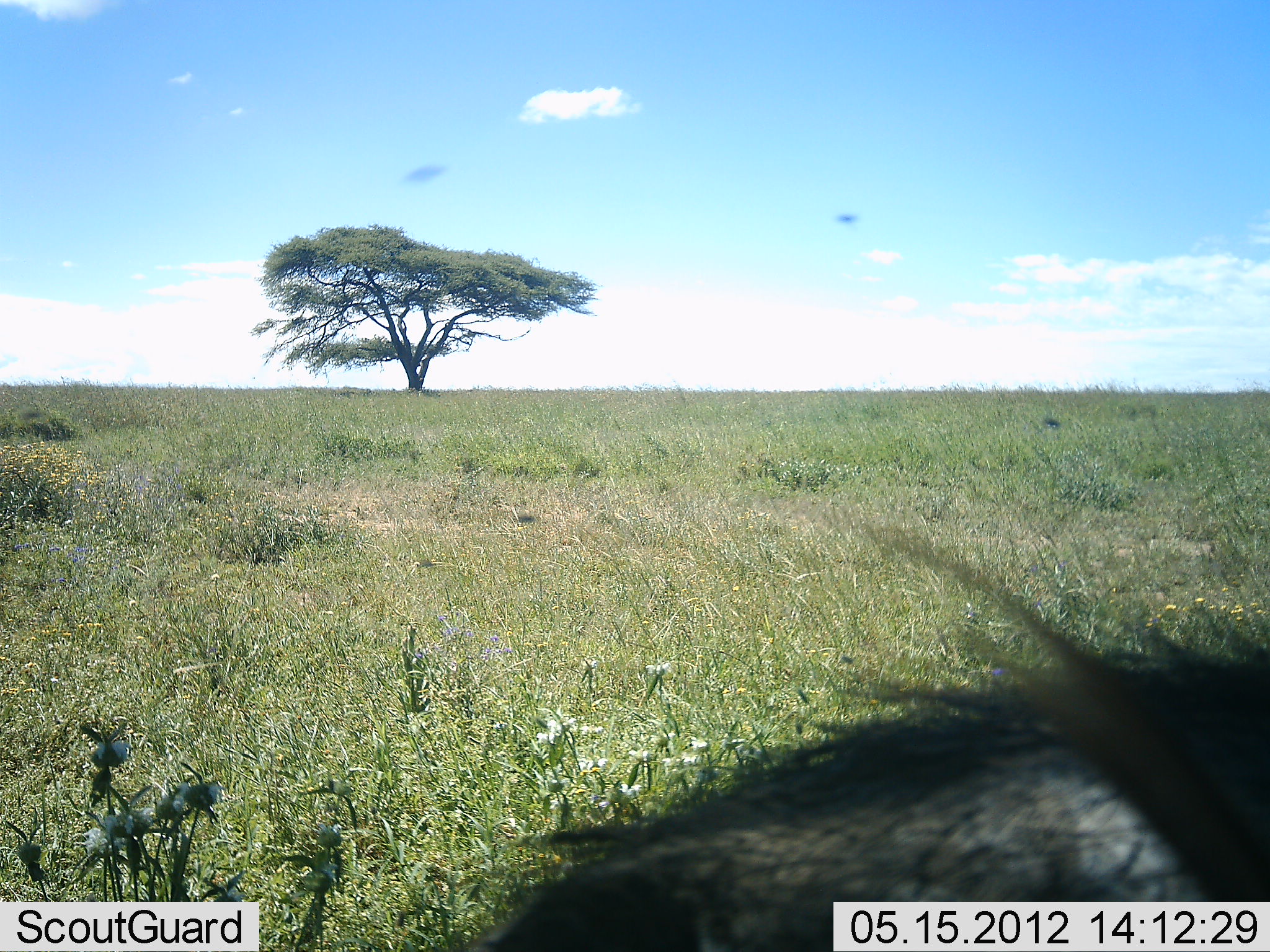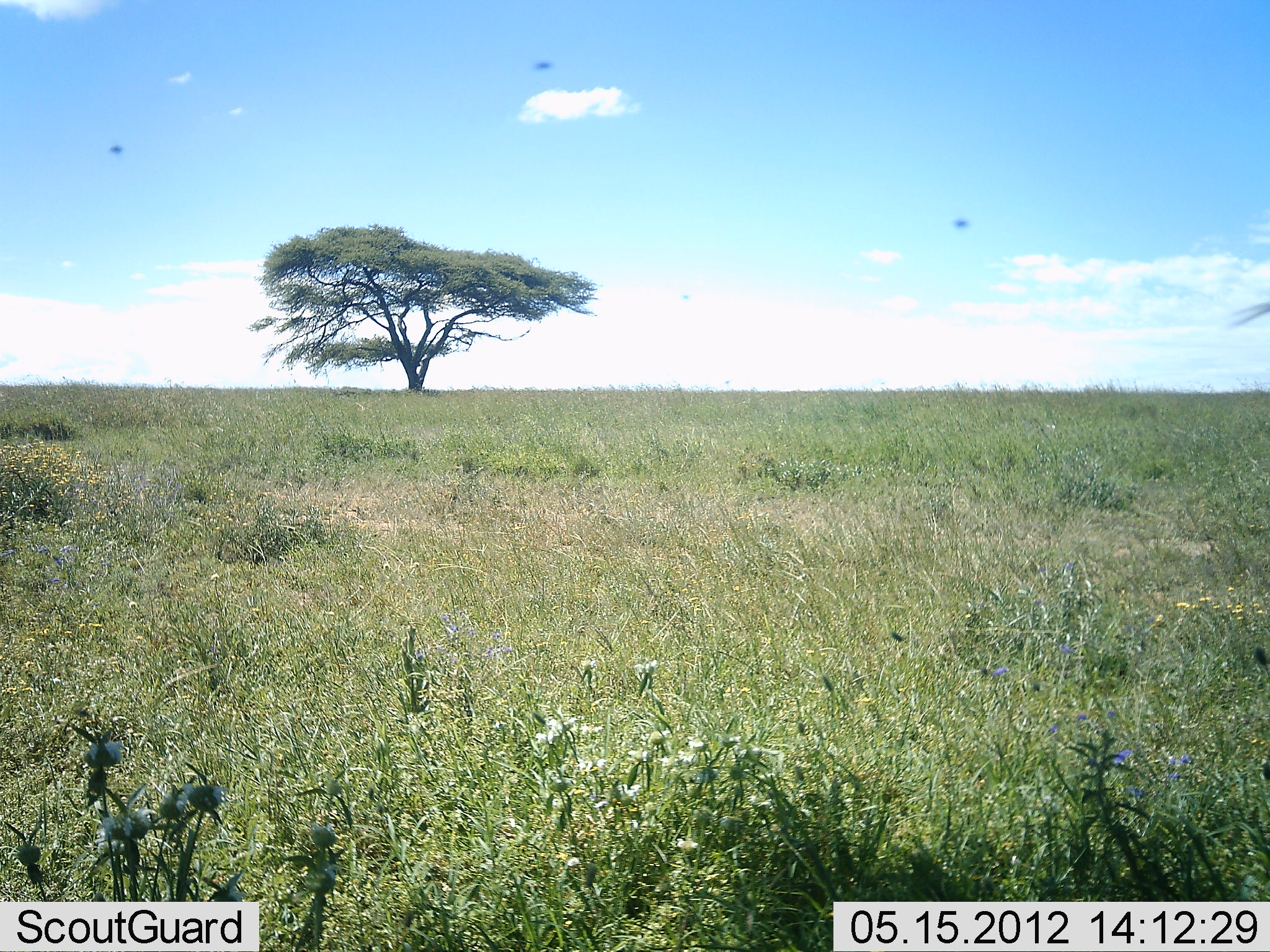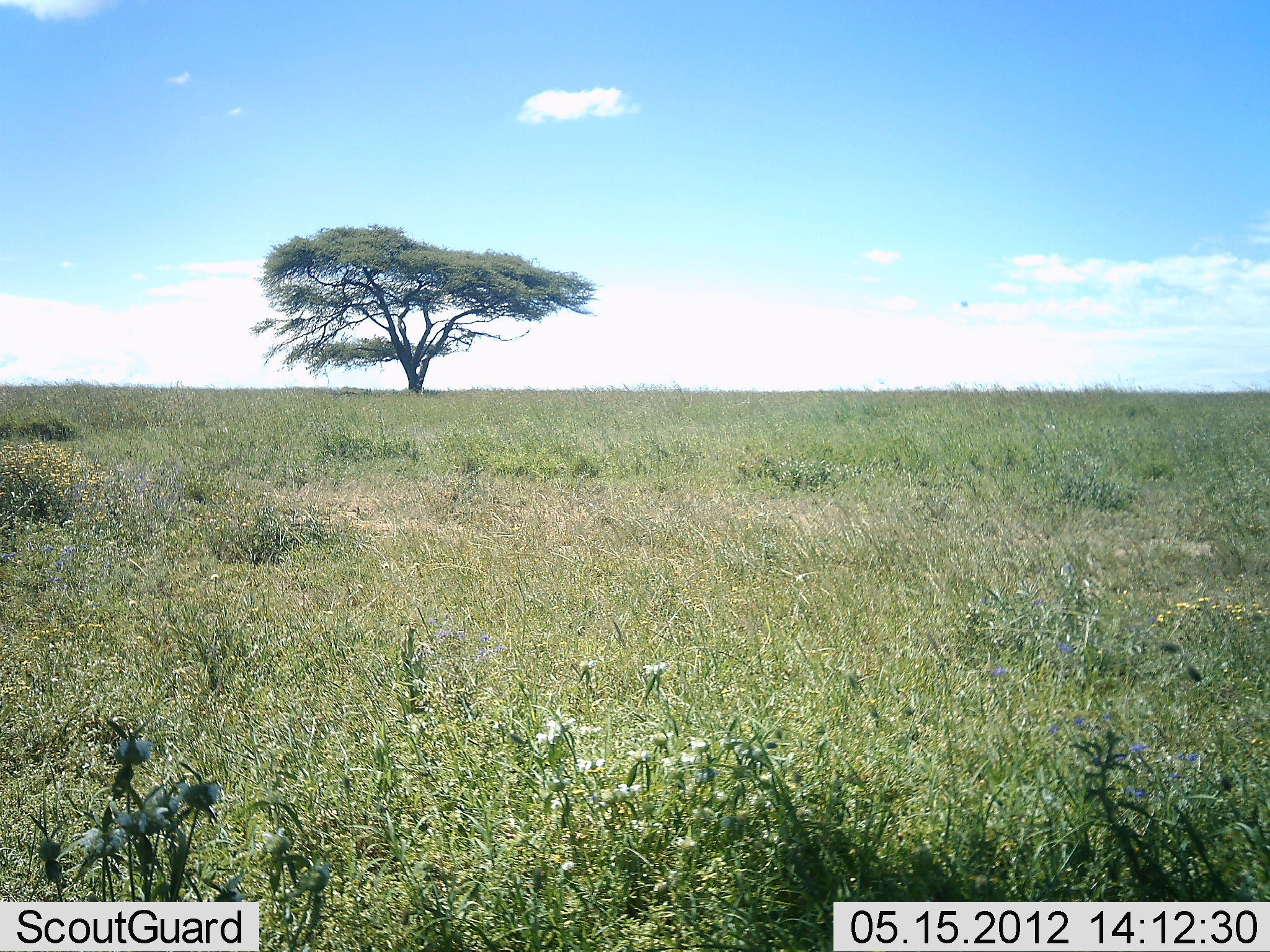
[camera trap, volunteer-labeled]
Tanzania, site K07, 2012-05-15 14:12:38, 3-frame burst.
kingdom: Animalia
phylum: Chordata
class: Mammalia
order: Artiodactyla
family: Bovidae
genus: Connochaetes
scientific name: Connochaetes taurinus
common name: blue wildebeest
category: wildebeest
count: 1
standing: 43%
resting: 14%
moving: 43%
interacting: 0%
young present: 0%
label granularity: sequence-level